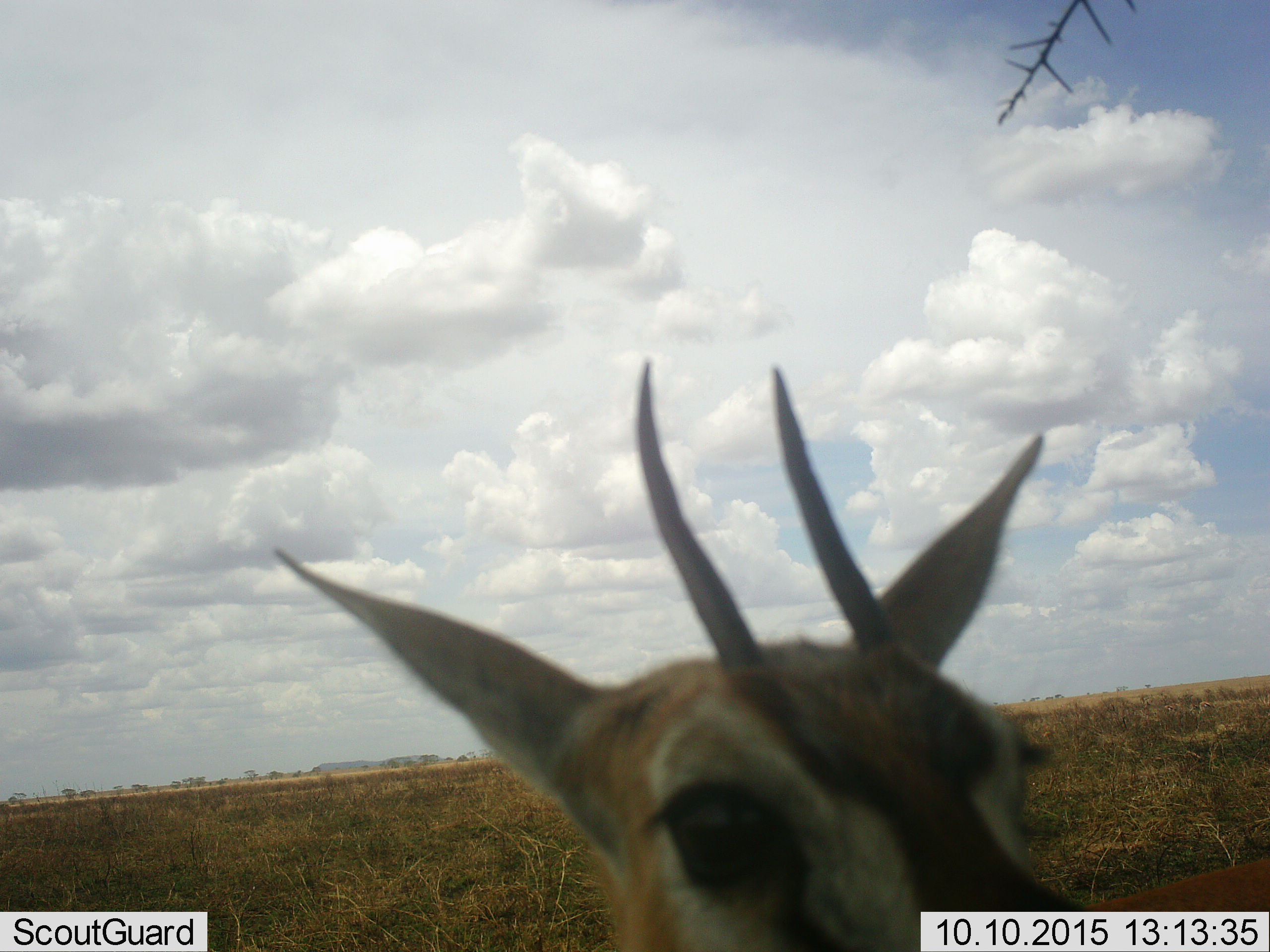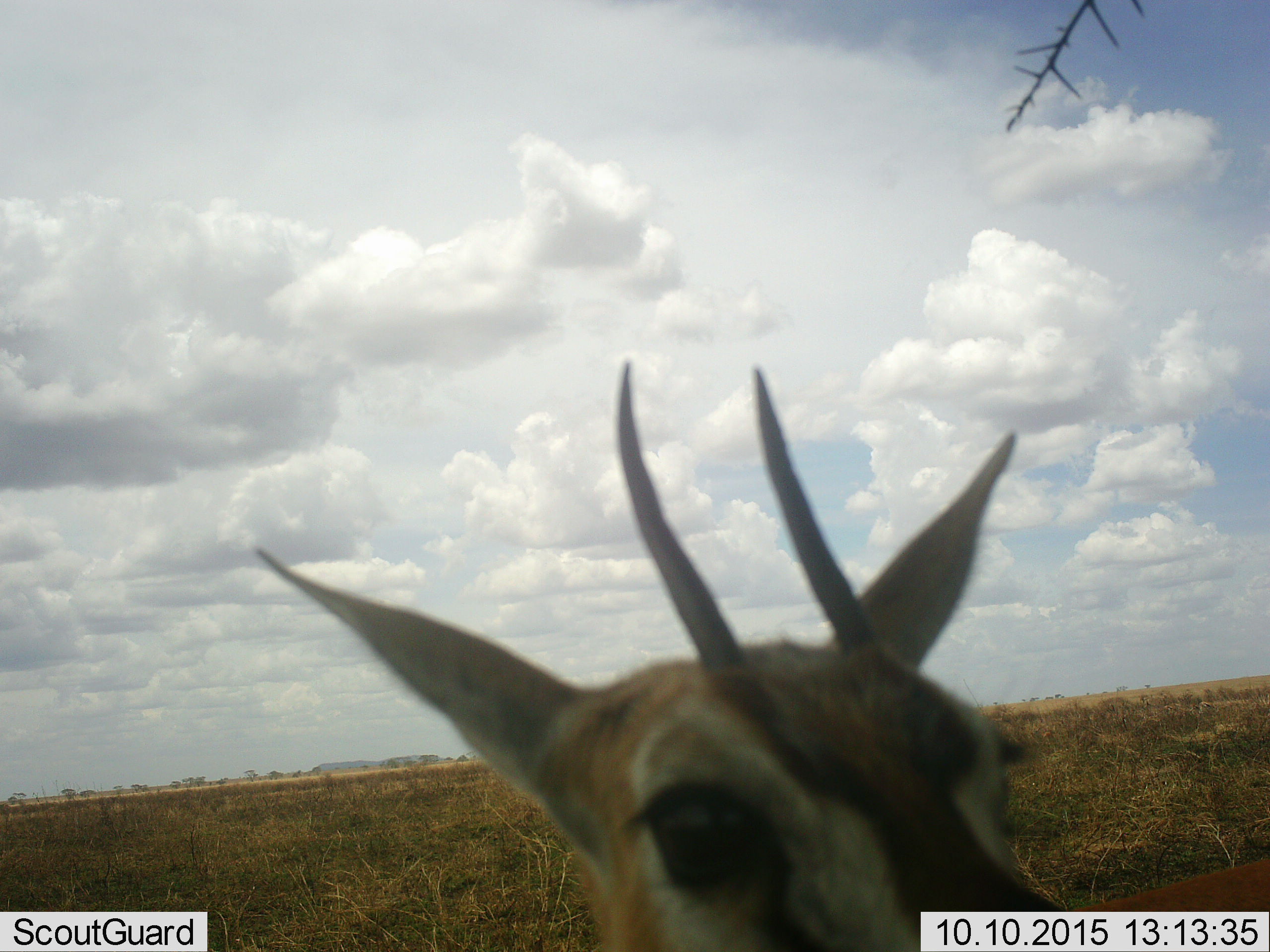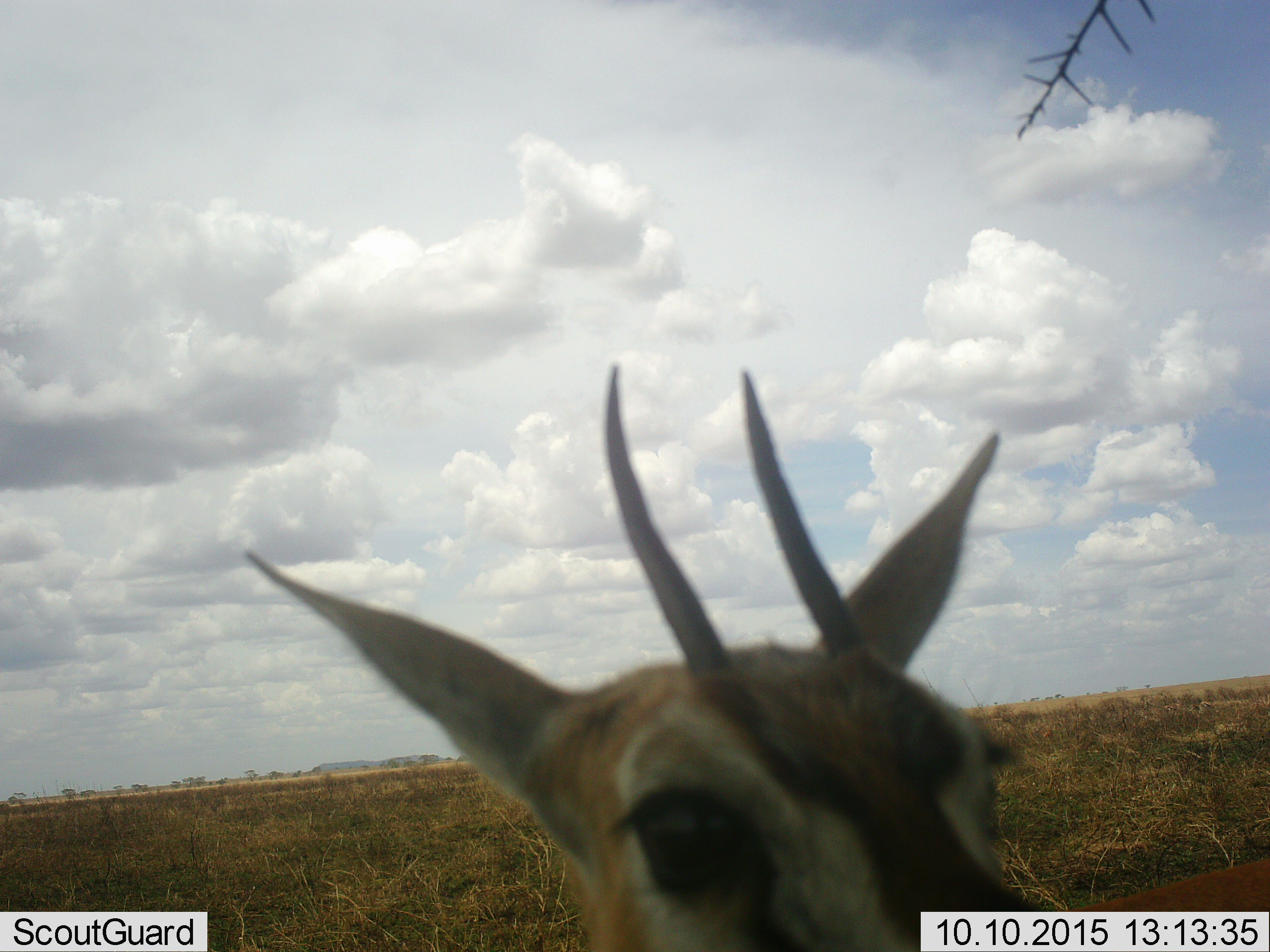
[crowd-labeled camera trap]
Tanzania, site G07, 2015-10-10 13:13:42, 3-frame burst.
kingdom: Animalia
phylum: Chordata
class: Mammalia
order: Artiodactyla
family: Bovidae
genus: Eudorcas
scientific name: Eudorcas thomsonii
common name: thomson's gazelle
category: gazellethomsons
Gazellethomsons (thomson's gazelle) (Eudorcas thomsonii), count 1. Behavior (volunteer vote fractions): standing 100%, resting 0%, moving 0%, interacting 0%. Young present (vote fraction): 0%. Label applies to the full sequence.